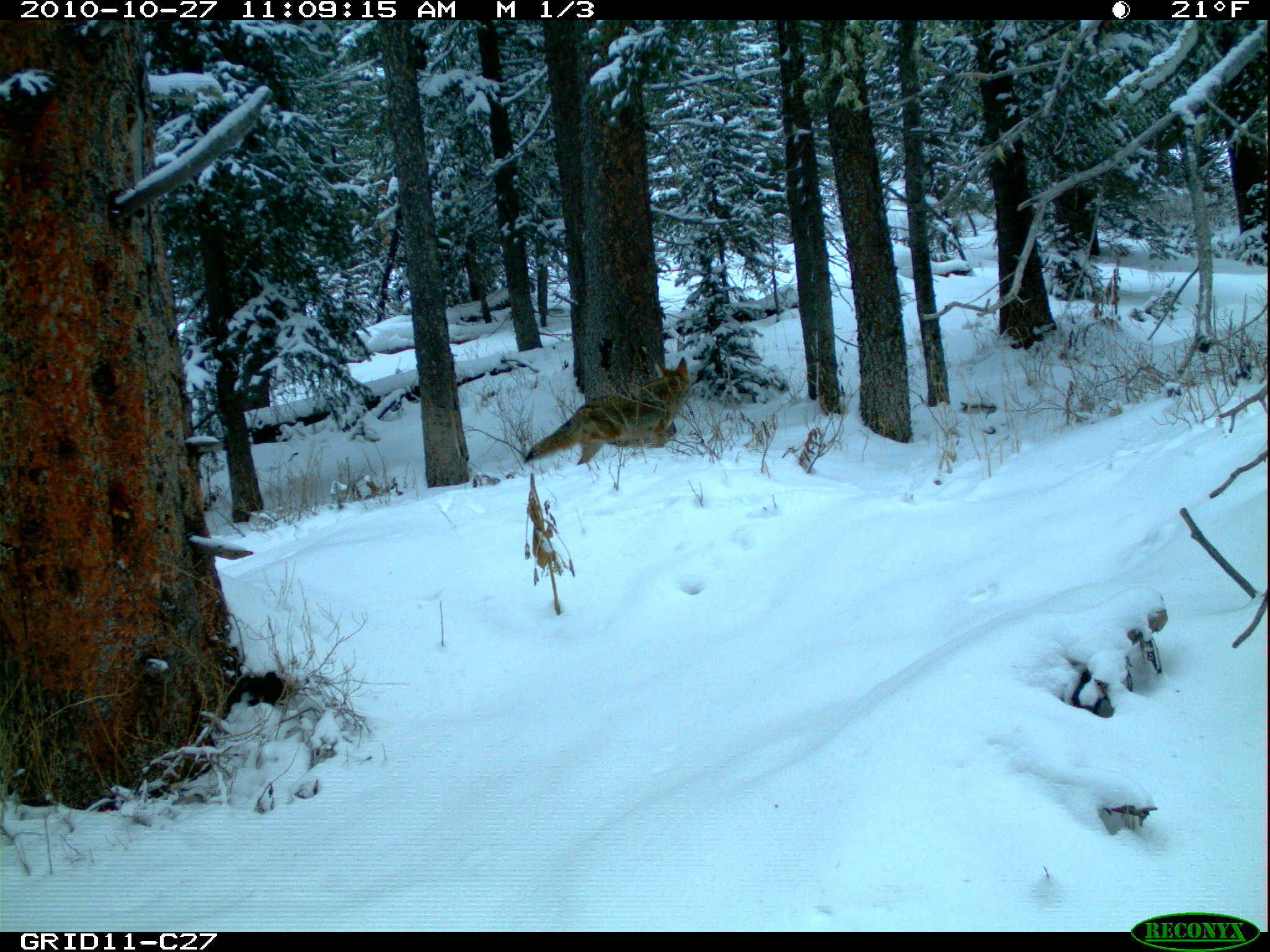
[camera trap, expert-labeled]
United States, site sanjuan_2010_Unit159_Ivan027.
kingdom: Animalia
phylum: Chordata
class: Mammalia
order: Carnivora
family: Canidae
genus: Canis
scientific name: Canis latrans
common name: coyote